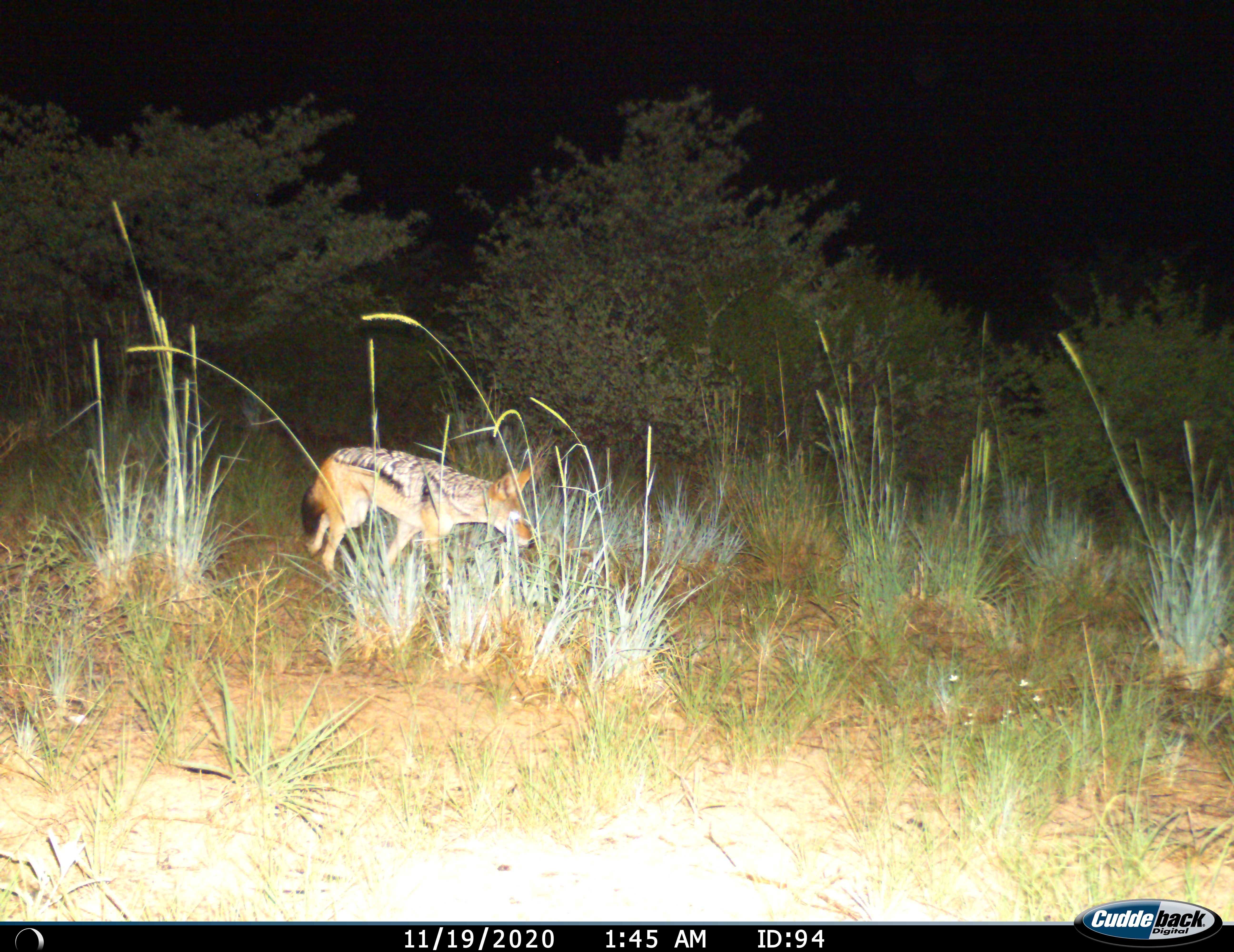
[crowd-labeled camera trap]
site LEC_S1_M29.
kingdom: Animalia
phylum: Chordata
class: Mammalia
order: Carnivora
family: Canidae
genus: Lupulella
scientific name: Lupulella mesomelas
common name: black-backed jackal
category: jackalblackbacked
Jackalblackbacked (black-backed jackal) (Lupulella mesomelas), count 1. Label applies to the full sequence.